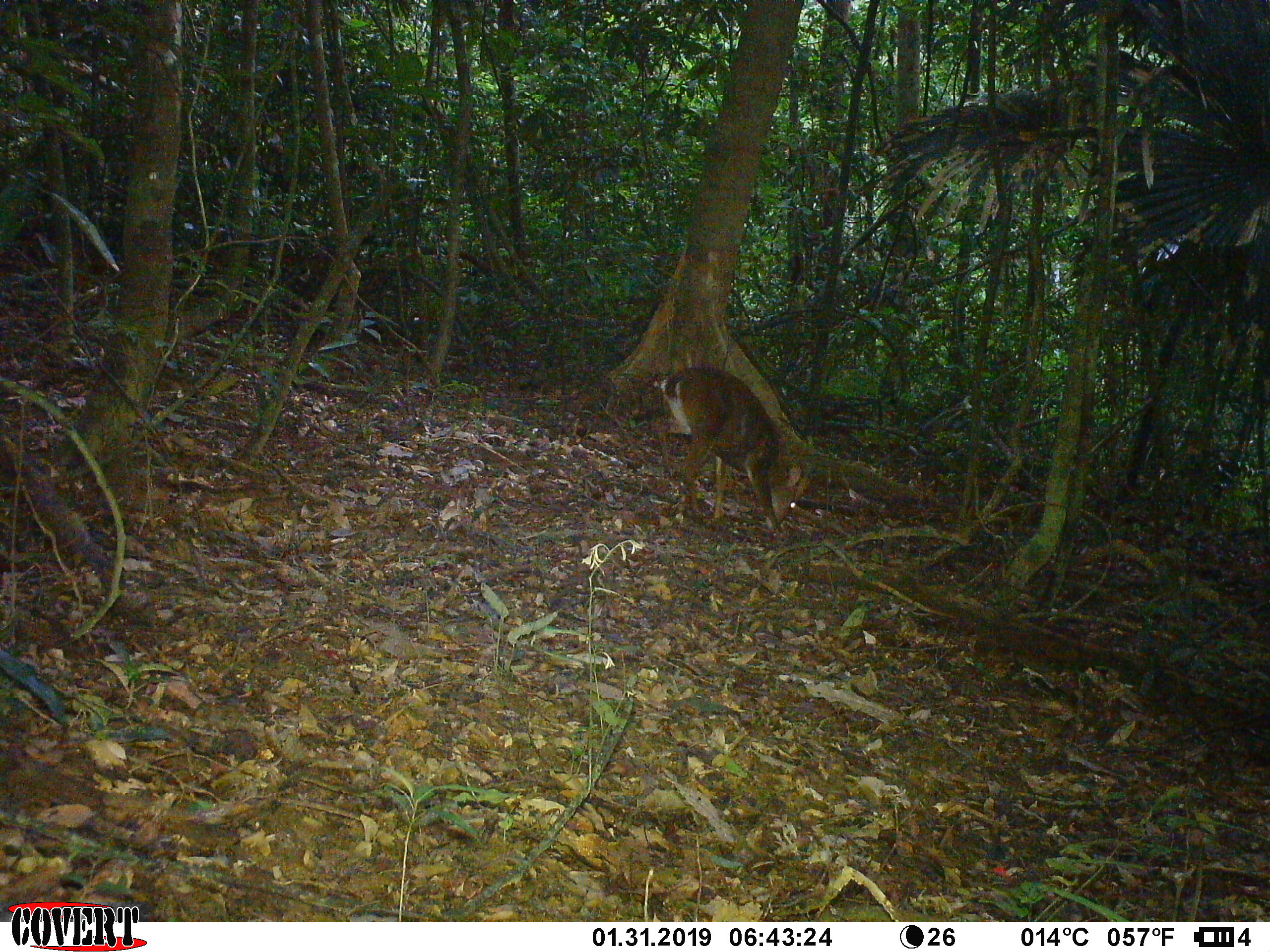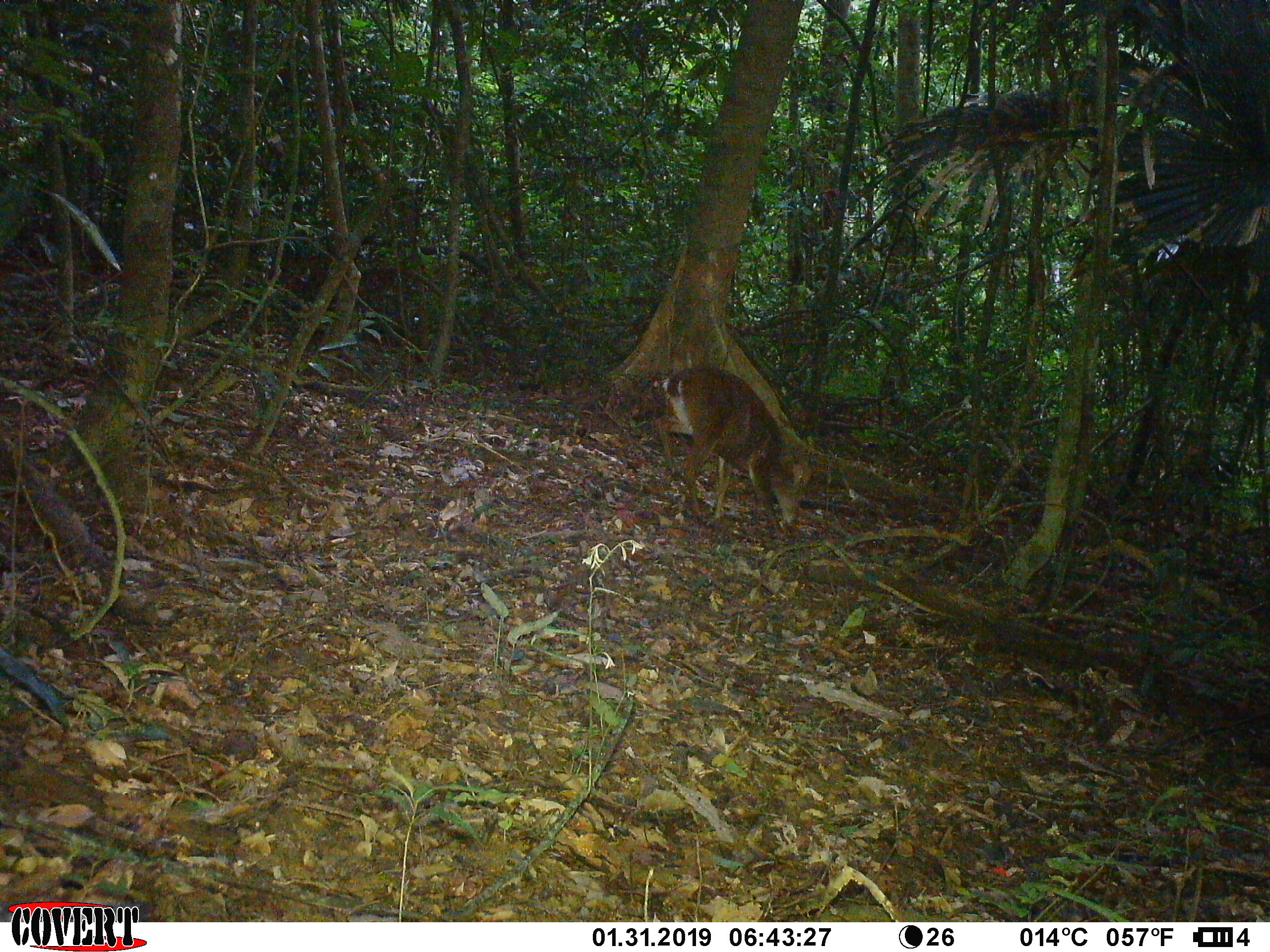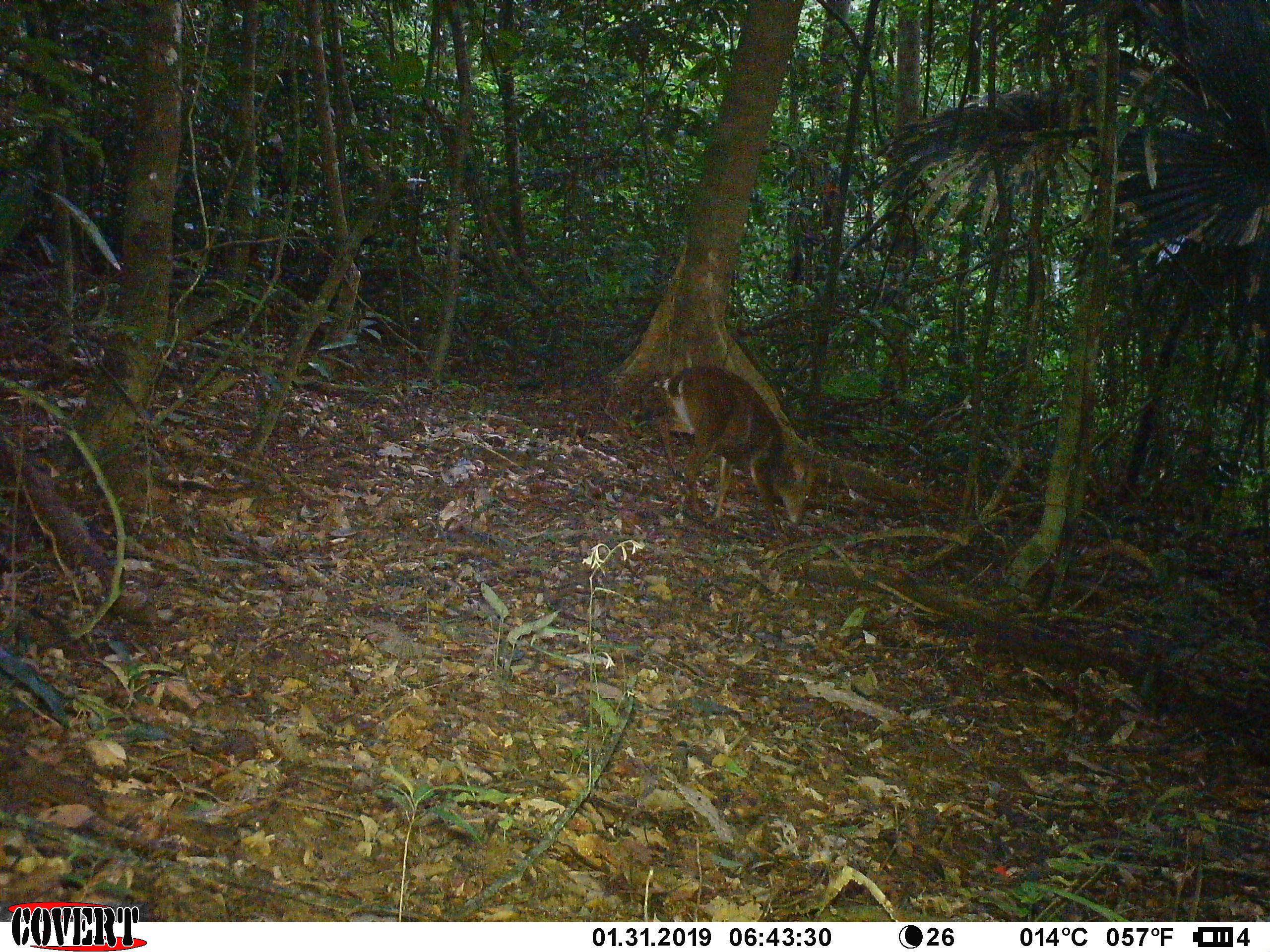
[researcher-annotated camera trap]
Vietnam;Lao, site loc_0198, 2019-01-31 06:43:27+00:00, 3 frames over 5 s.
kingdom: Animalia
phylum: Chordata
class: Mammalia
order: Artiodactyla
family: Cervidae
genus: Muntiacus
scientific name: Muntiacus vuquangensis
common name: large-antlered muntjac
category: large antlered muntjac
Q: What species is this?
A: Large antlered muntjac (large-antlered muntjac) (Muntiacus vuquangensis).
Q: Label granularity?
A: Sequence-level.